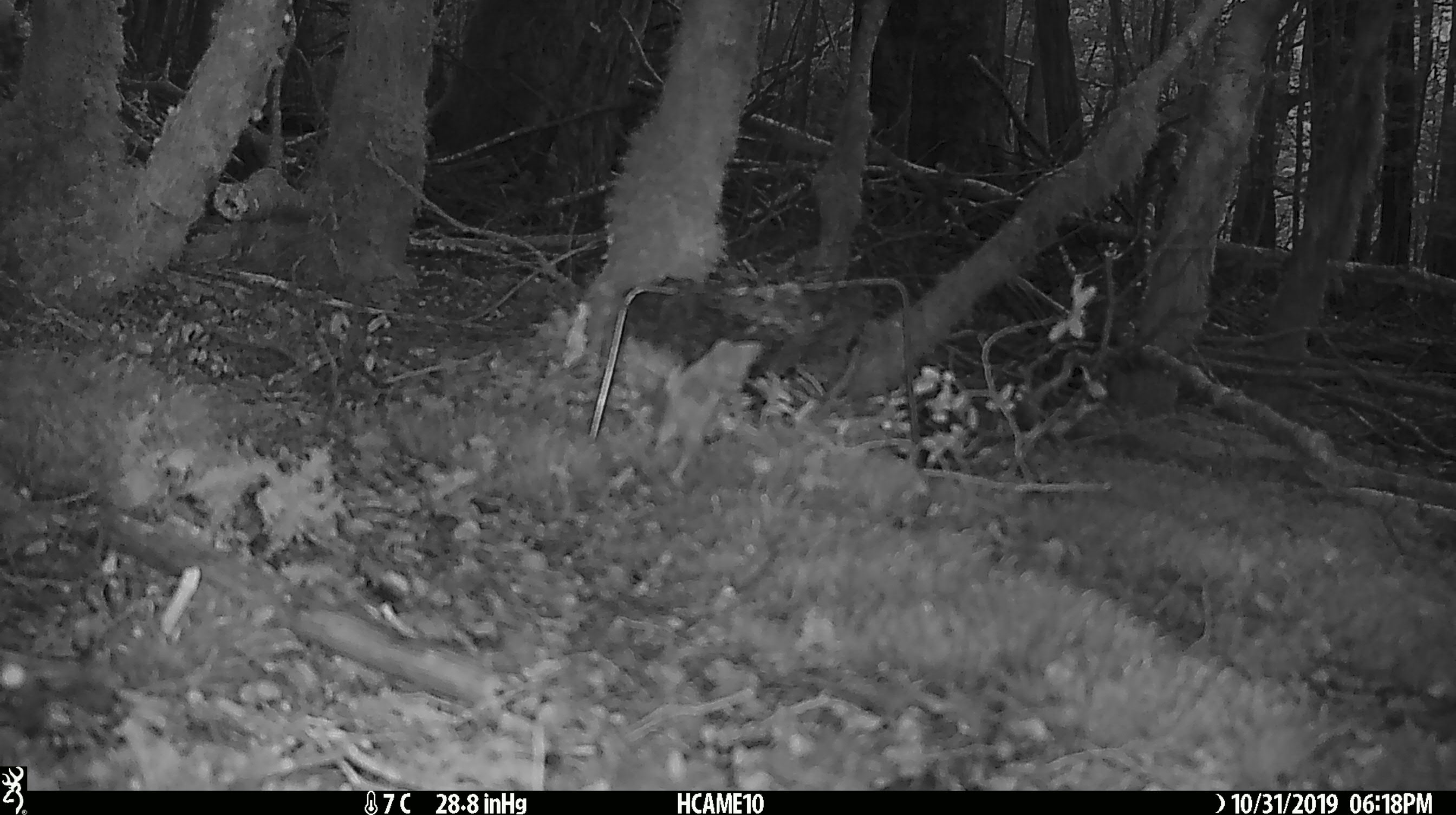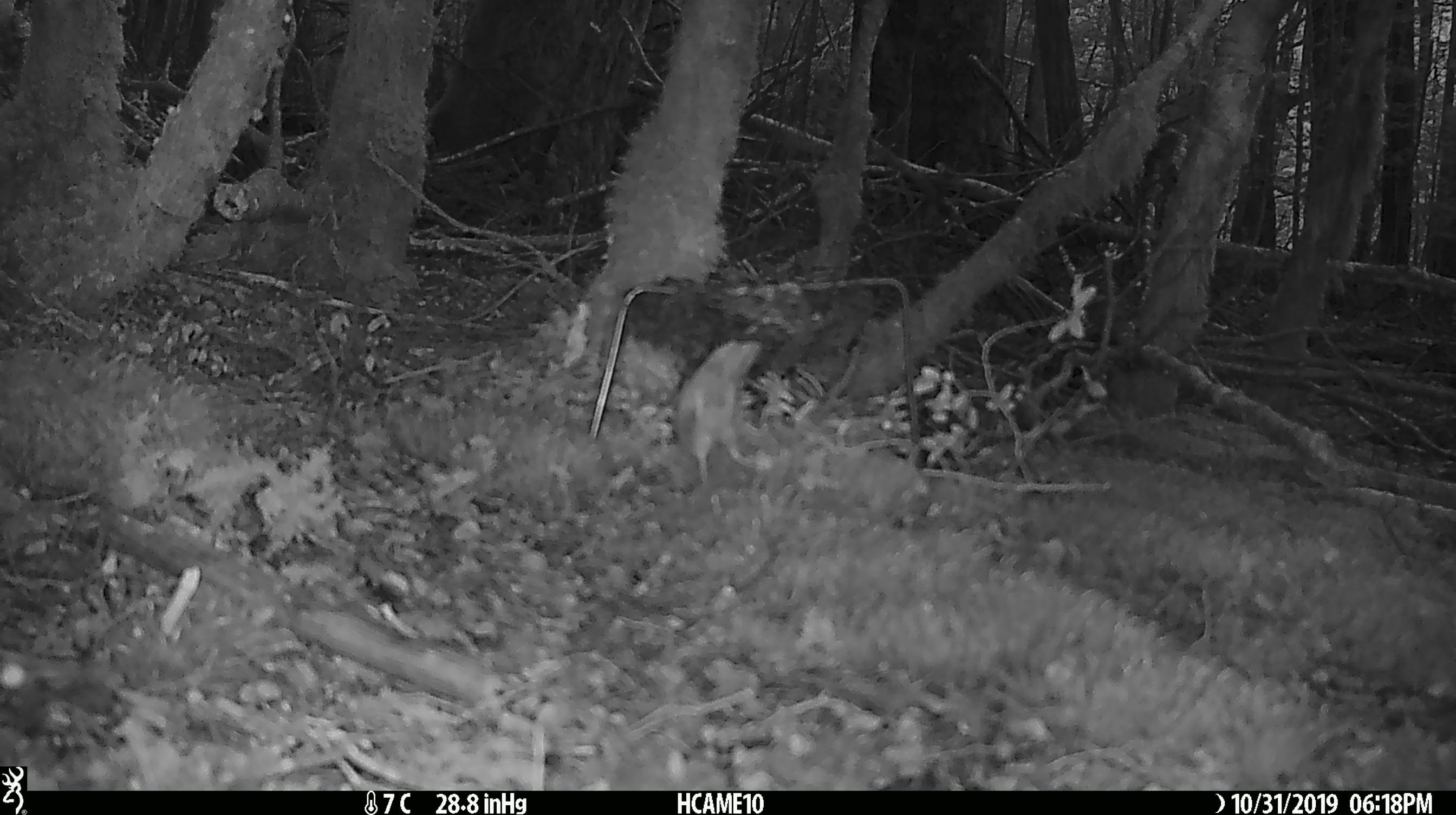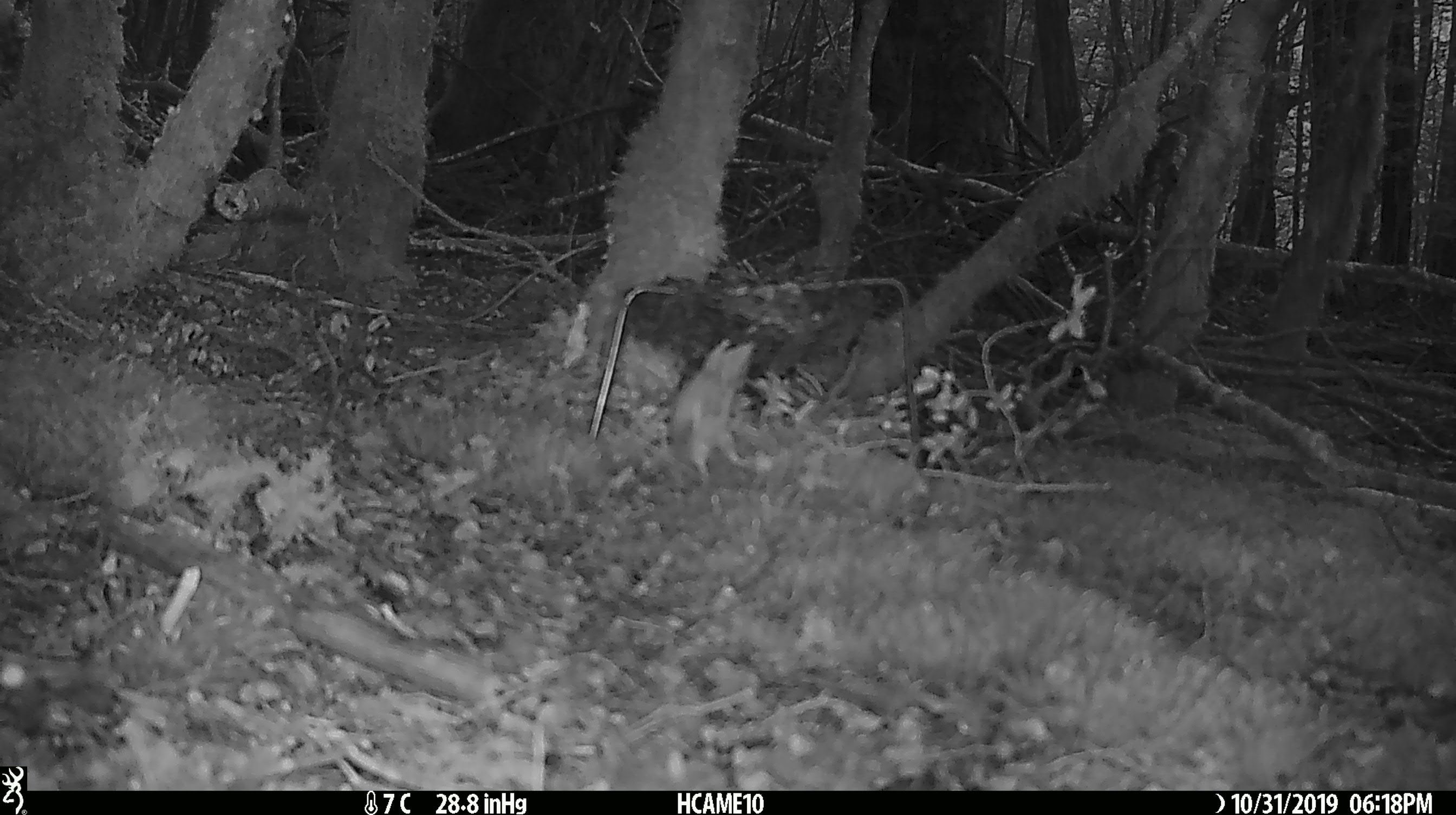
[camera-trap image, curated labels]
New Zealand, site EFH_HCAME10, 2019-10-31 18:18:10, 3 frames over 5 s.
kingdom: Animalia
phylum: Chordata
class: Mammalia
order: Rodentia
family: Muridae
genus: Mus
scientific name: Mus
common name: mouse